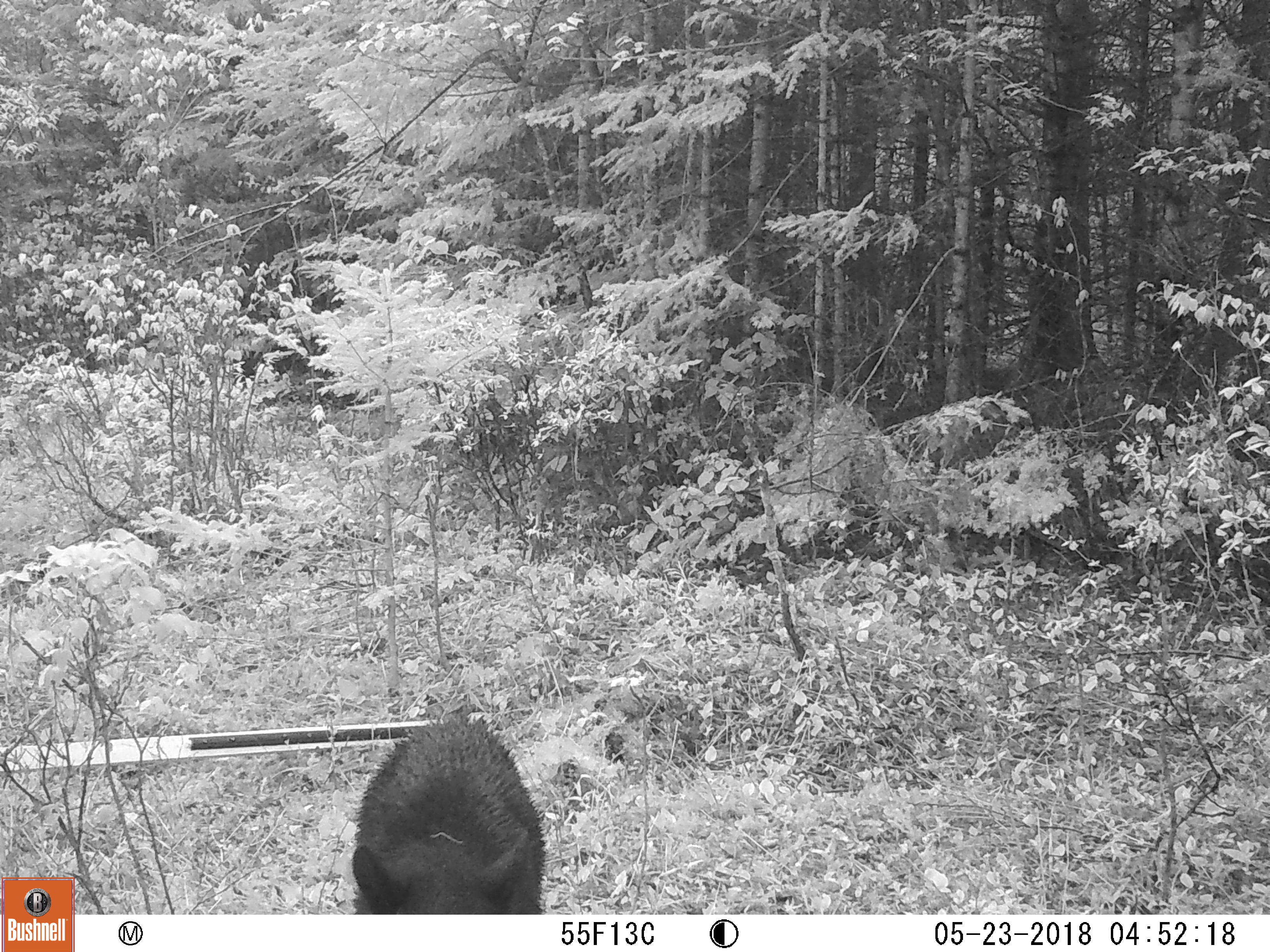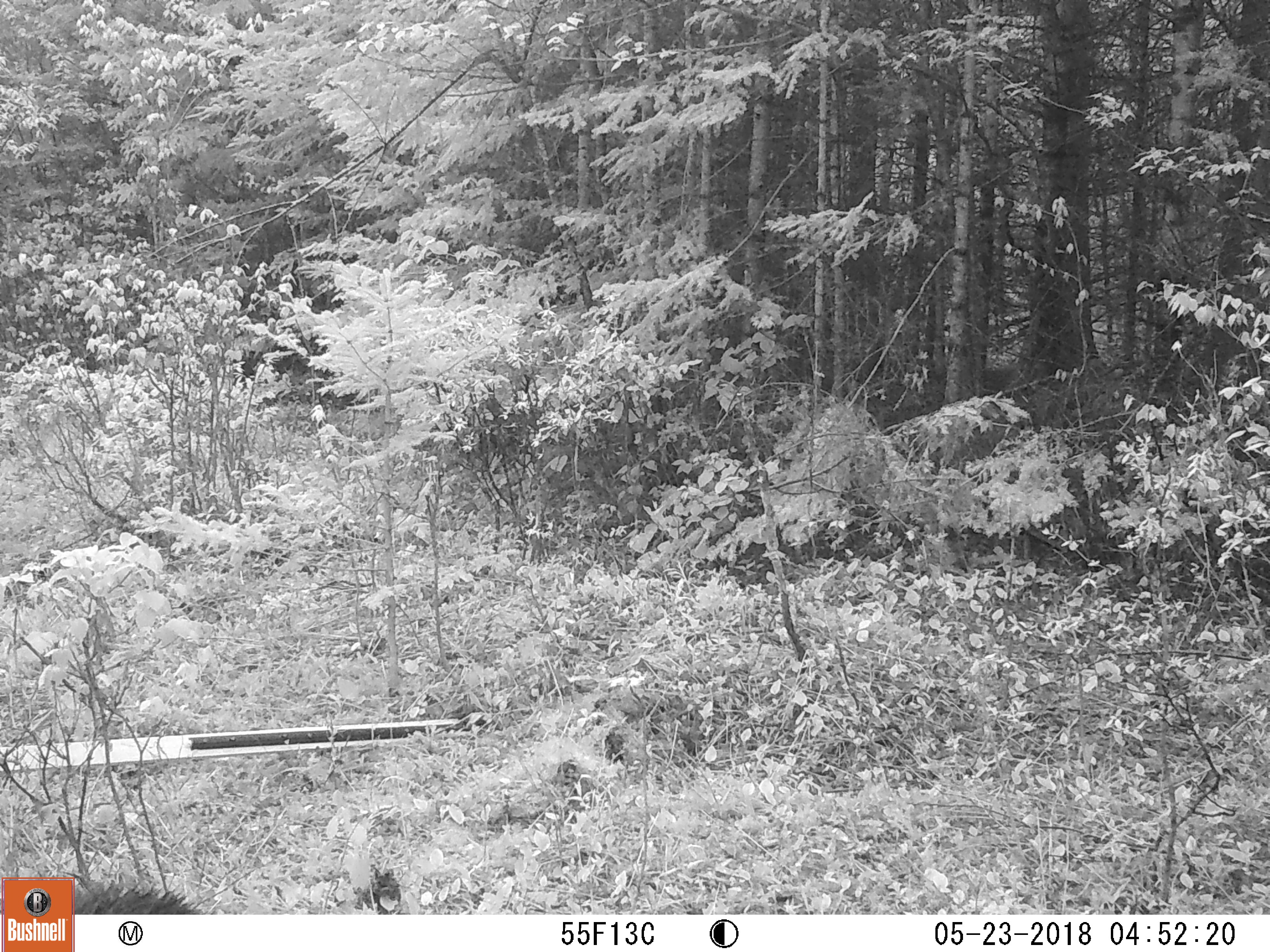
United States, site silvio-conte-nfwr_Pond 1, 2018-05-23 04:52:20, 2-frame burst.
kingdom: Animalia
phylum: Chordata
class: Mammalia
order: Carnivora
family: Ursidae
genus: Ursus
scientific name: Ursus americanus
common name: black bear